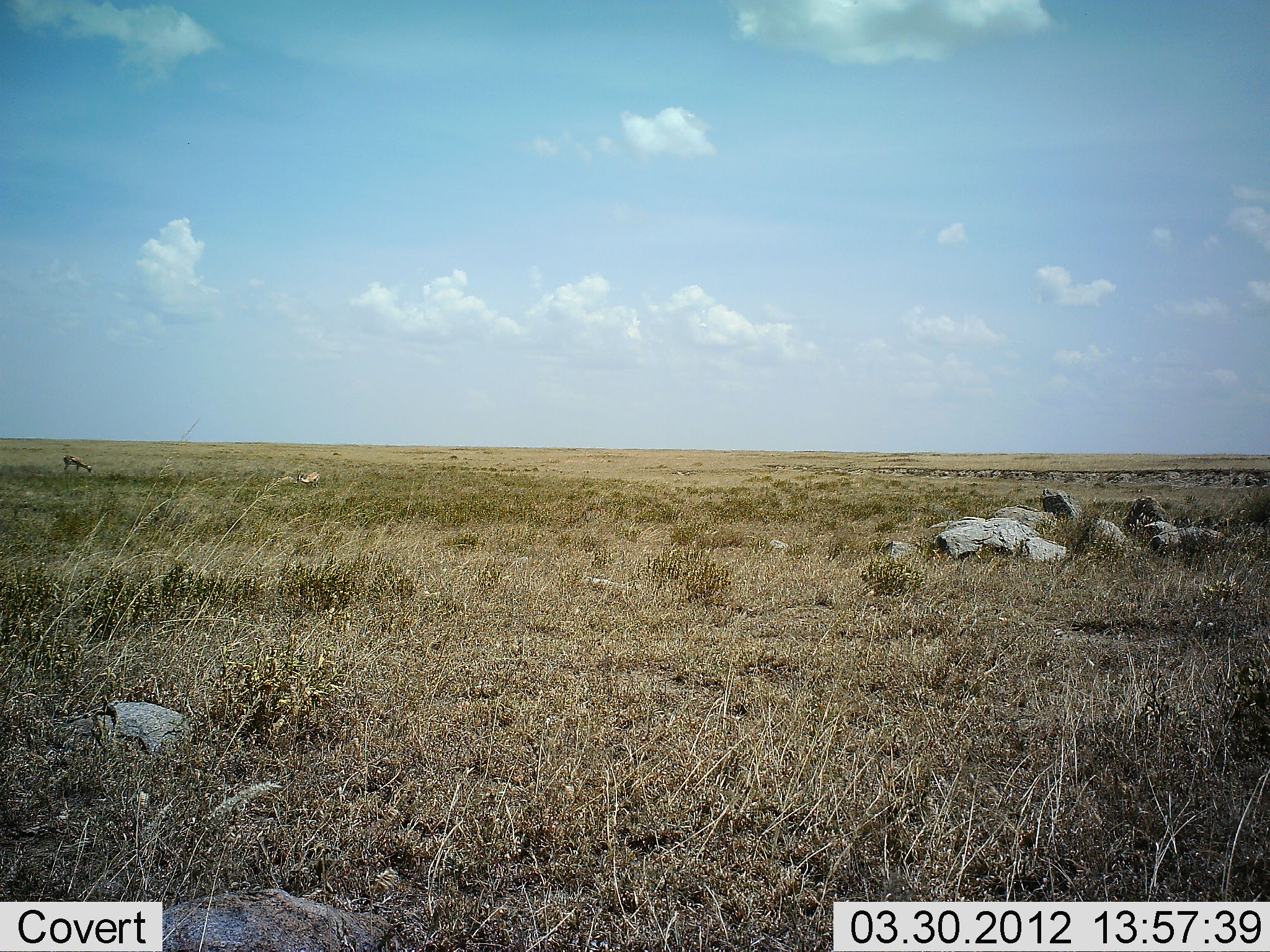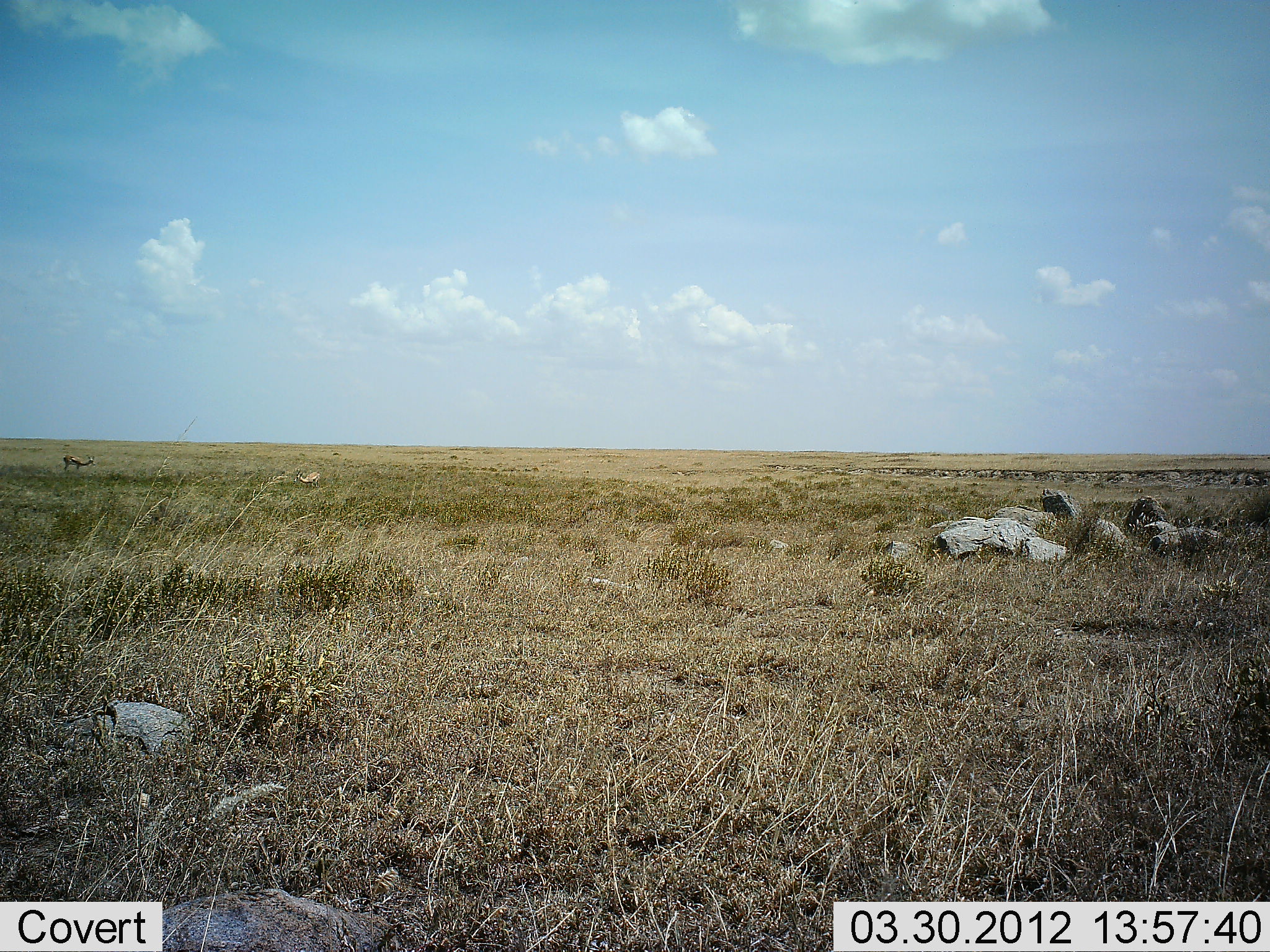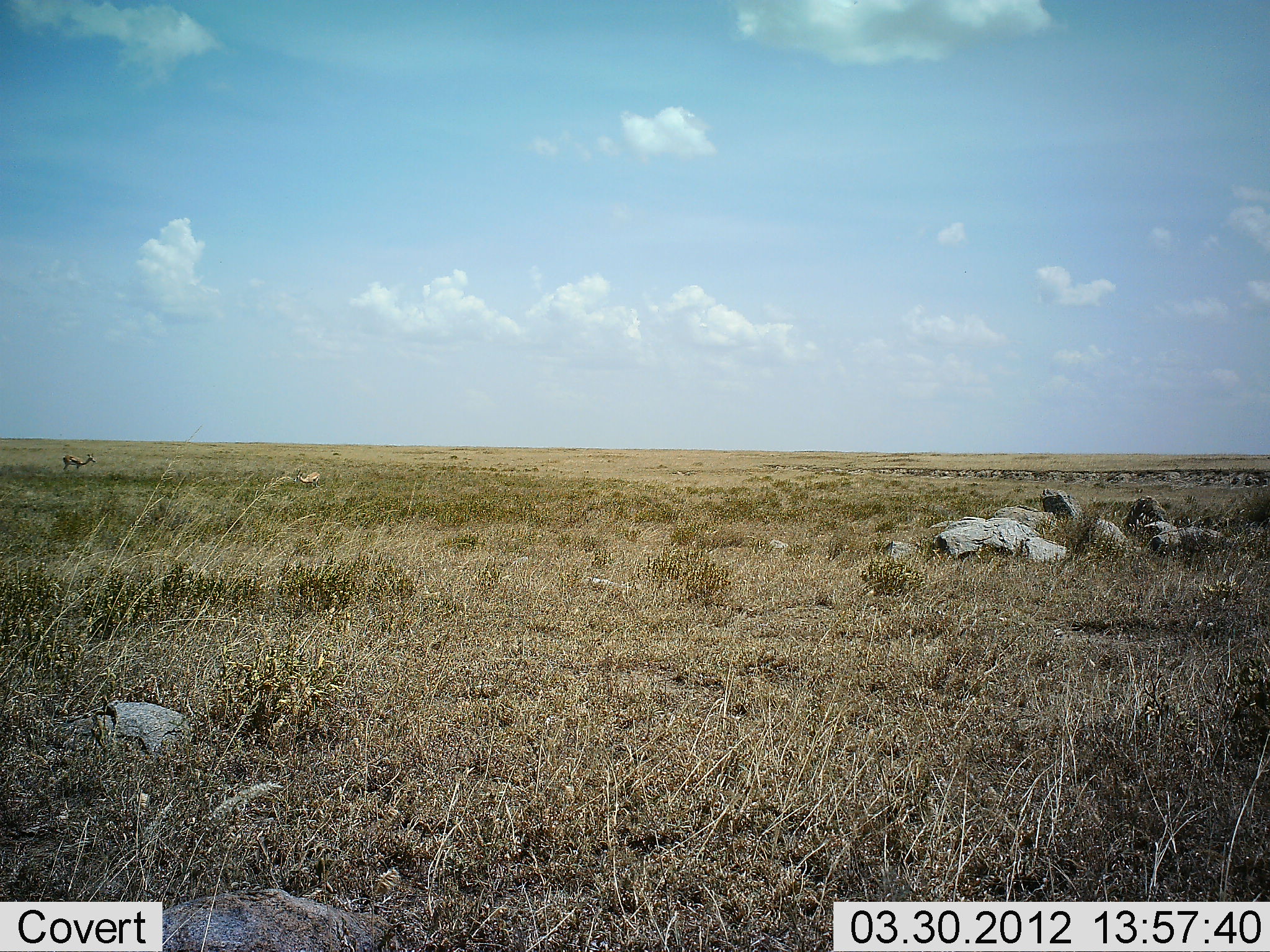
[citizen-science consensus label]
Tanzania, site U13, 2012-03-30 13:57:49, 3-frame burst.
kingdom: Animalia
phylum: Chordata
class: Mammalia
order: Artiodactyla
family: Bovidae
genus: Eudorcas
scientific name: Eudorcas thomsonii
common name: thomson's gazelle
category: gazellethomsons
Gazellethomsons (thomson's gazelle) (Eudorcas thomsonii), count 1. Behavior (volunteer vote fractions): standing 75%, resting 0%, moving 0%, interacting 0%. Young present (vote fraction): 0%. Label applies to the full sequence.